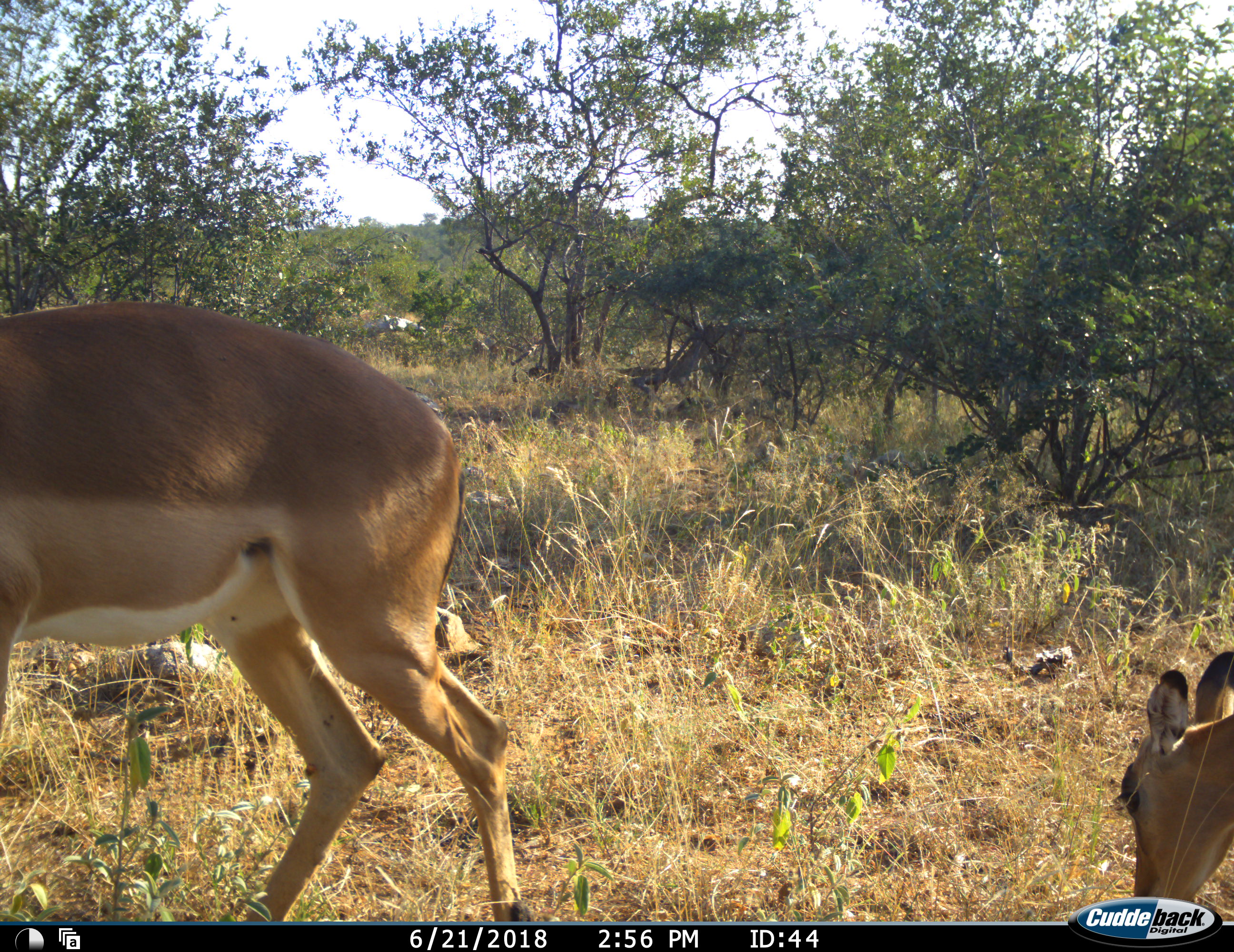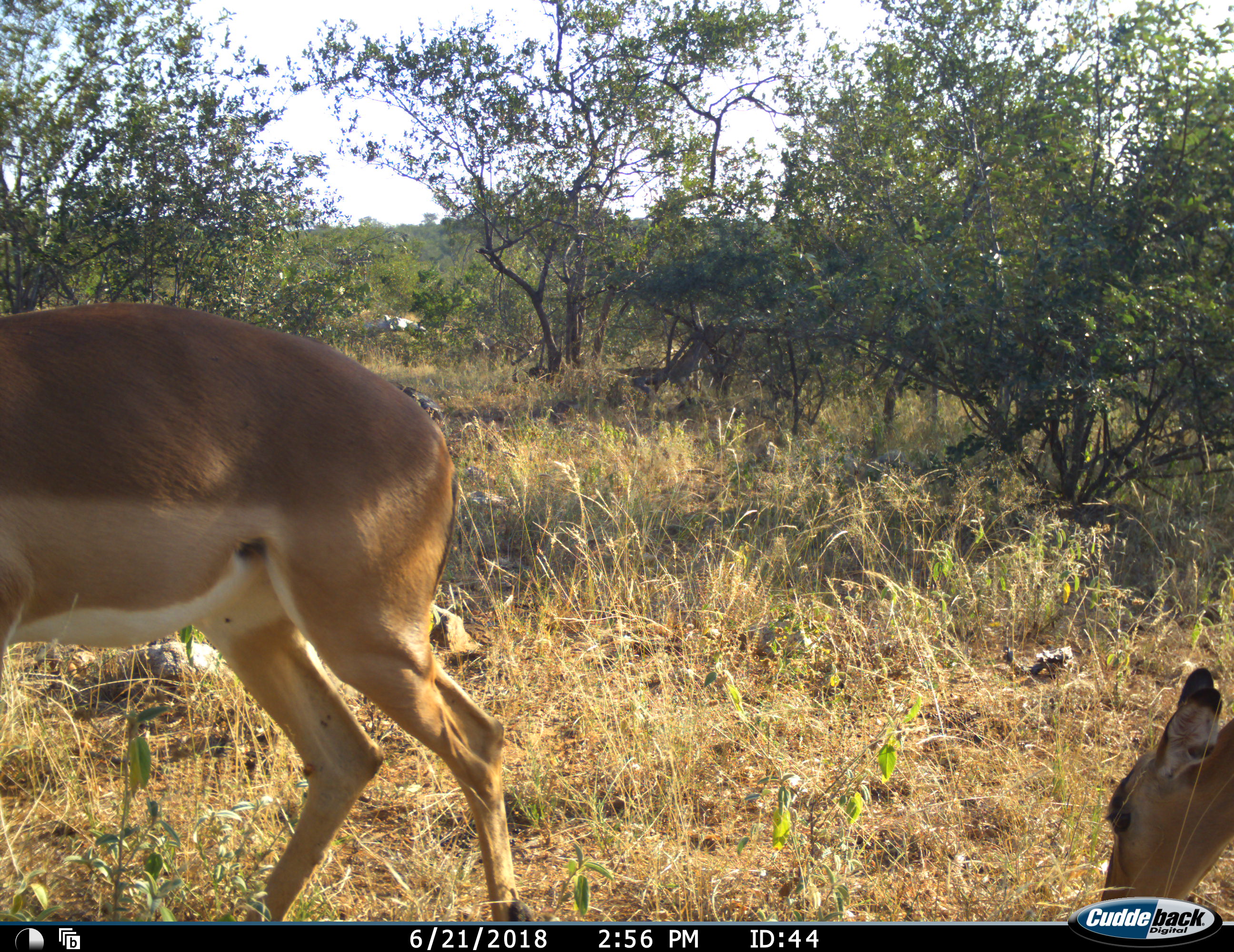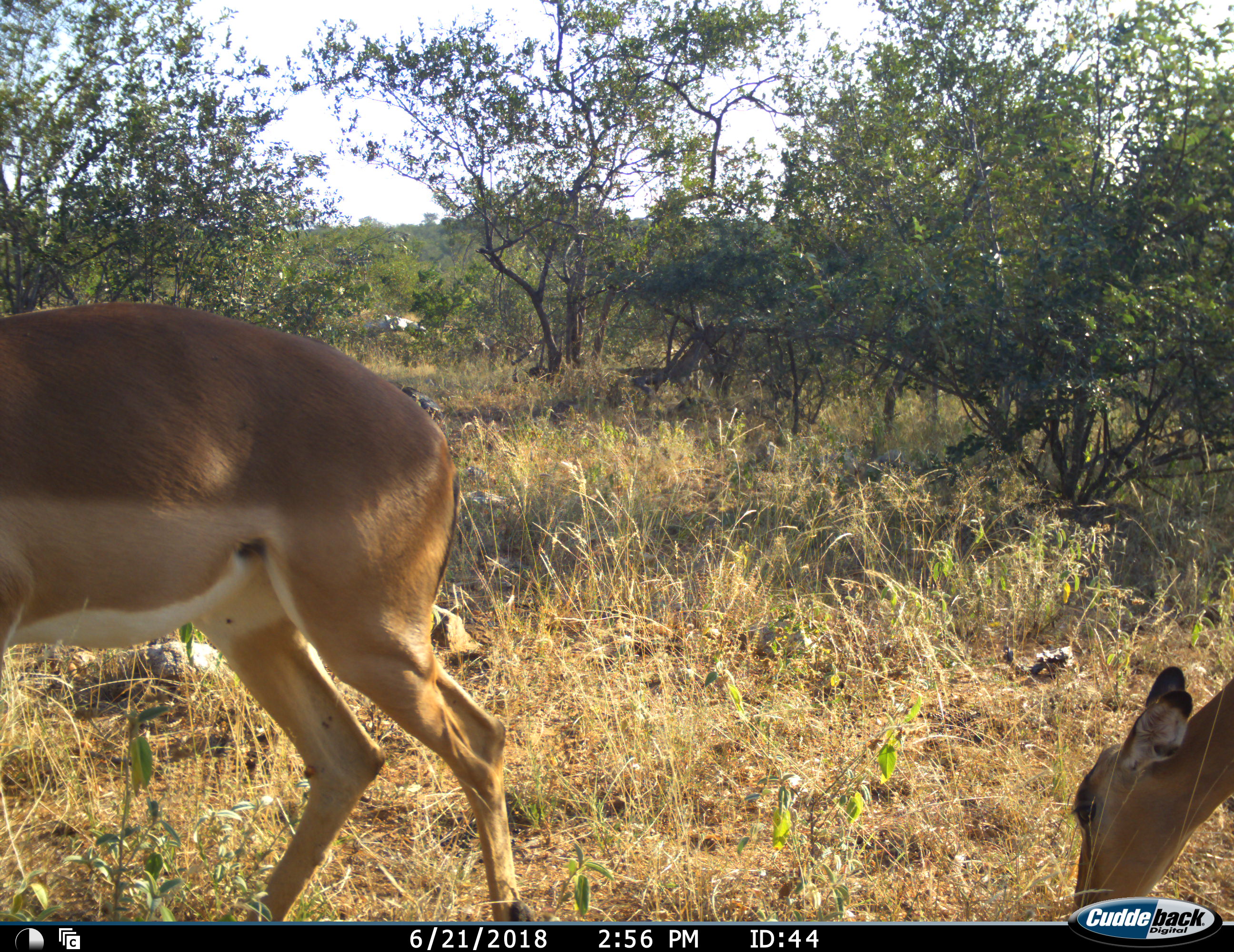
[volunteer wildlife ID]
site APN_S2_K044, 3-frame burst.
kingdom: Animalia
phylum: Chordata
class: Mammalia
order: Artiodactyla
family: Bovidae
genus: Aepyceros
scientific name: Aepyceros melampus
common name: impala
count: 2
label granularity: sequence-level